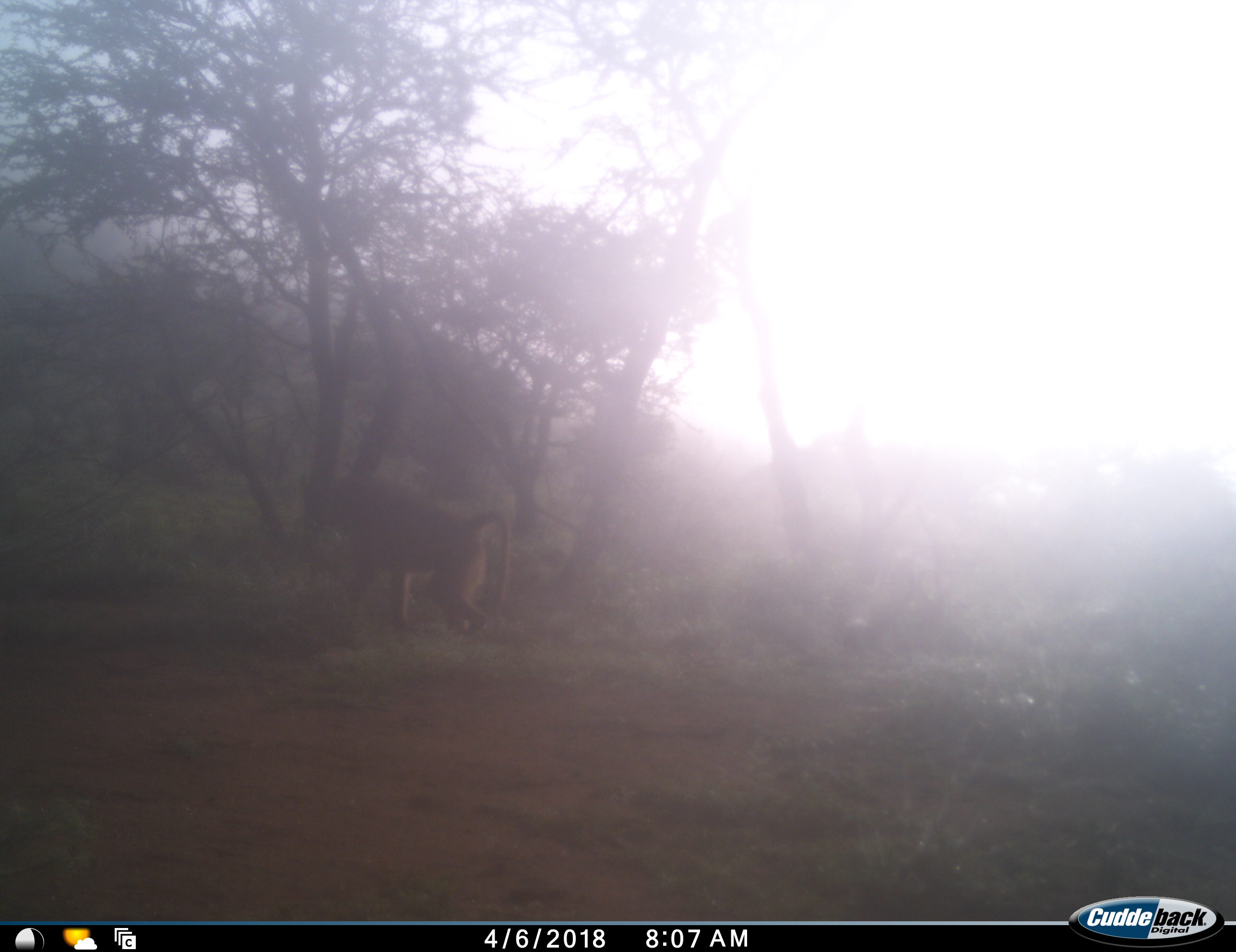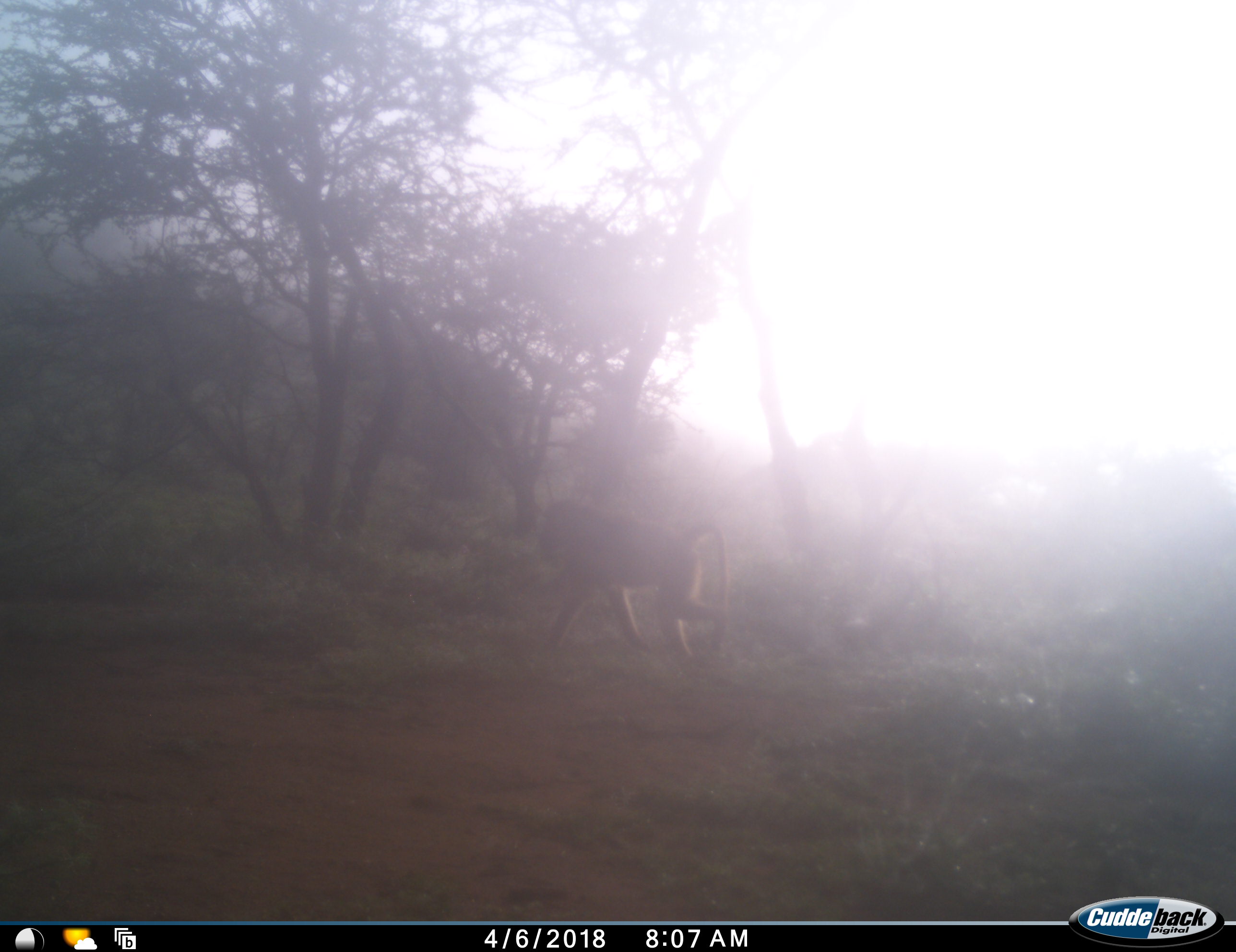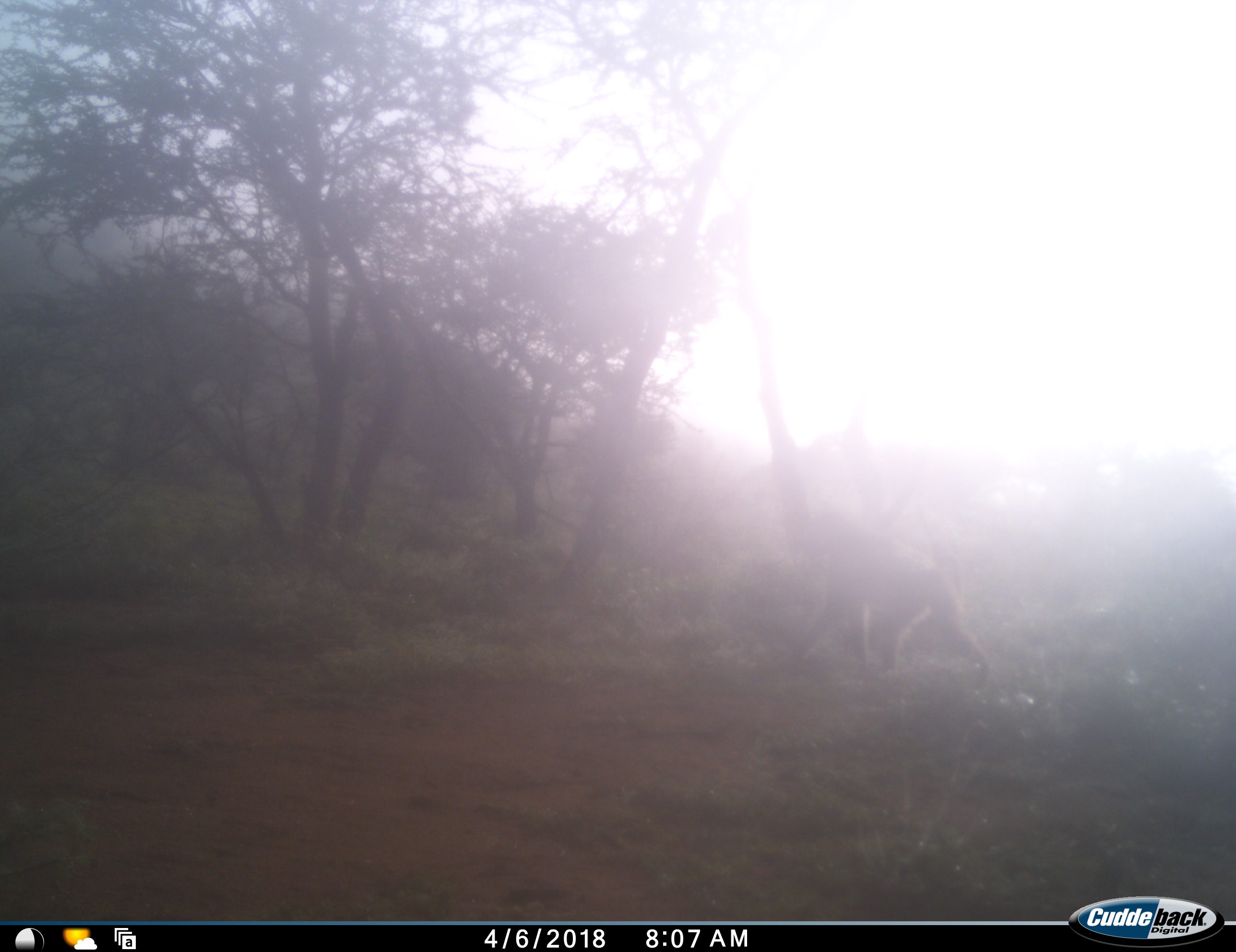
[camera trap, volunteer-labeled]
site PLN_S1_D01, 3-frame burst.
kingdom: Animalia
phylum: Chordata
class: Mammalia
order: Primates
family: Cercopithecidae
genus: Papio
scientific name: Papio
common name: baboon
Baboon (Papio), count 1. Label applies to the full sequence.